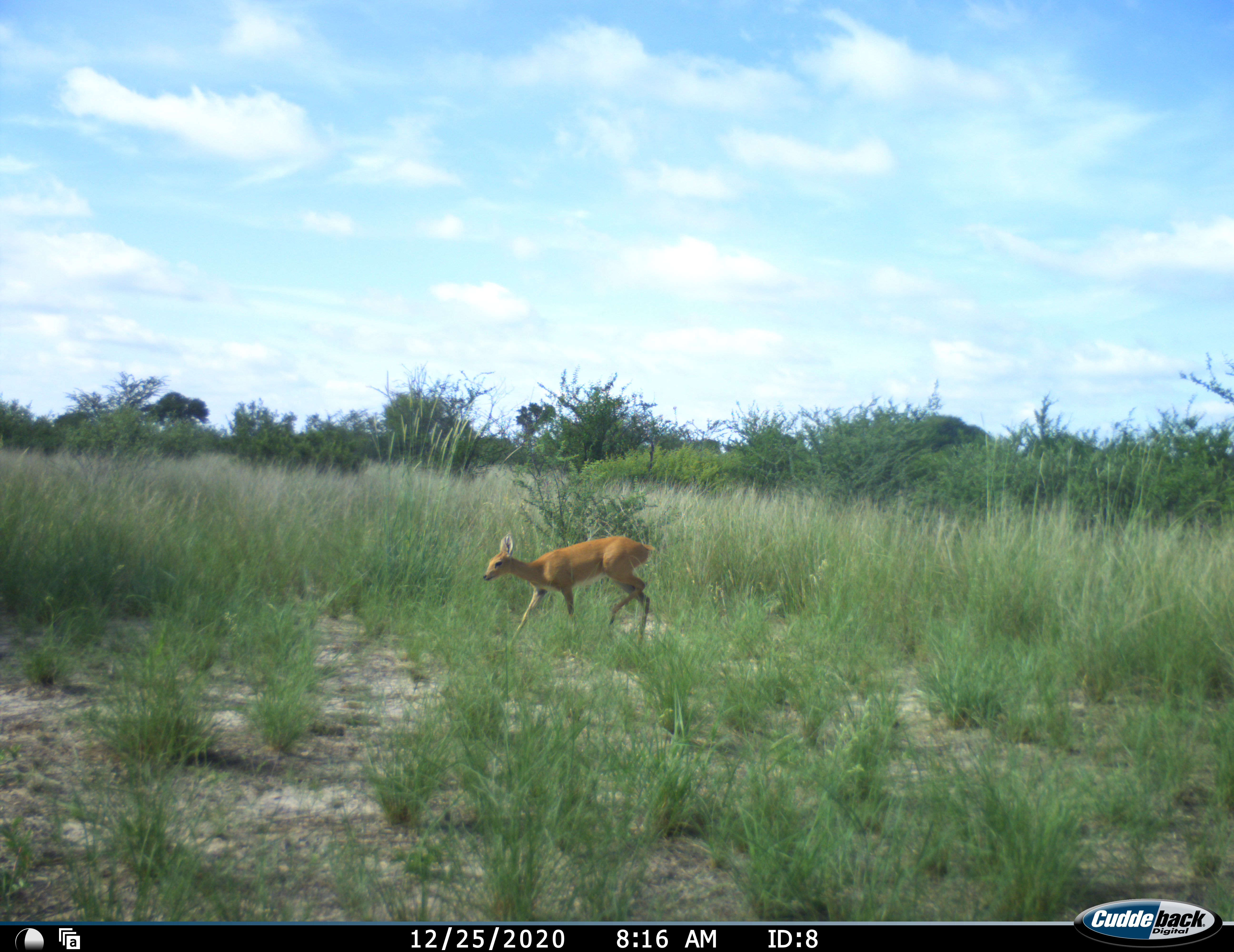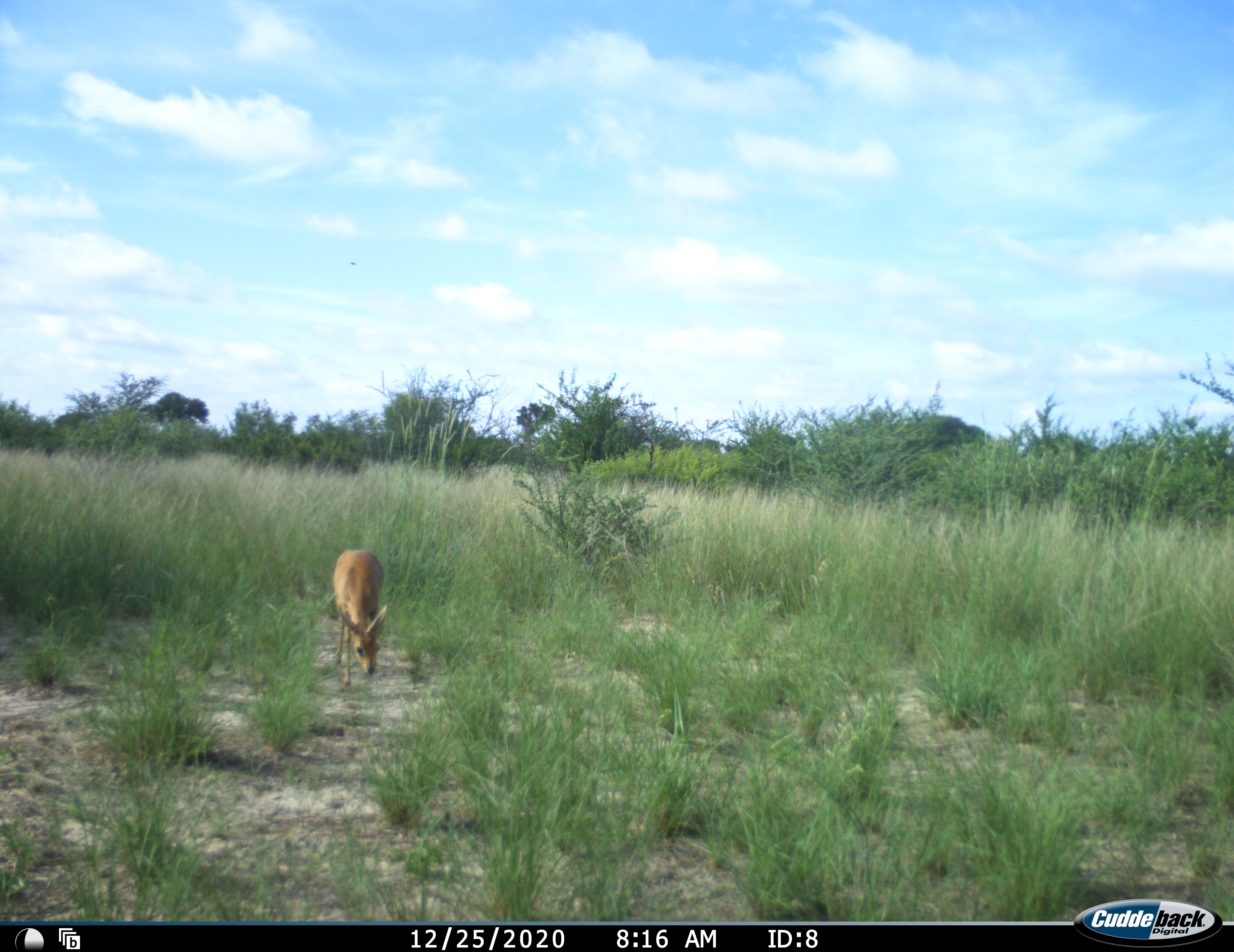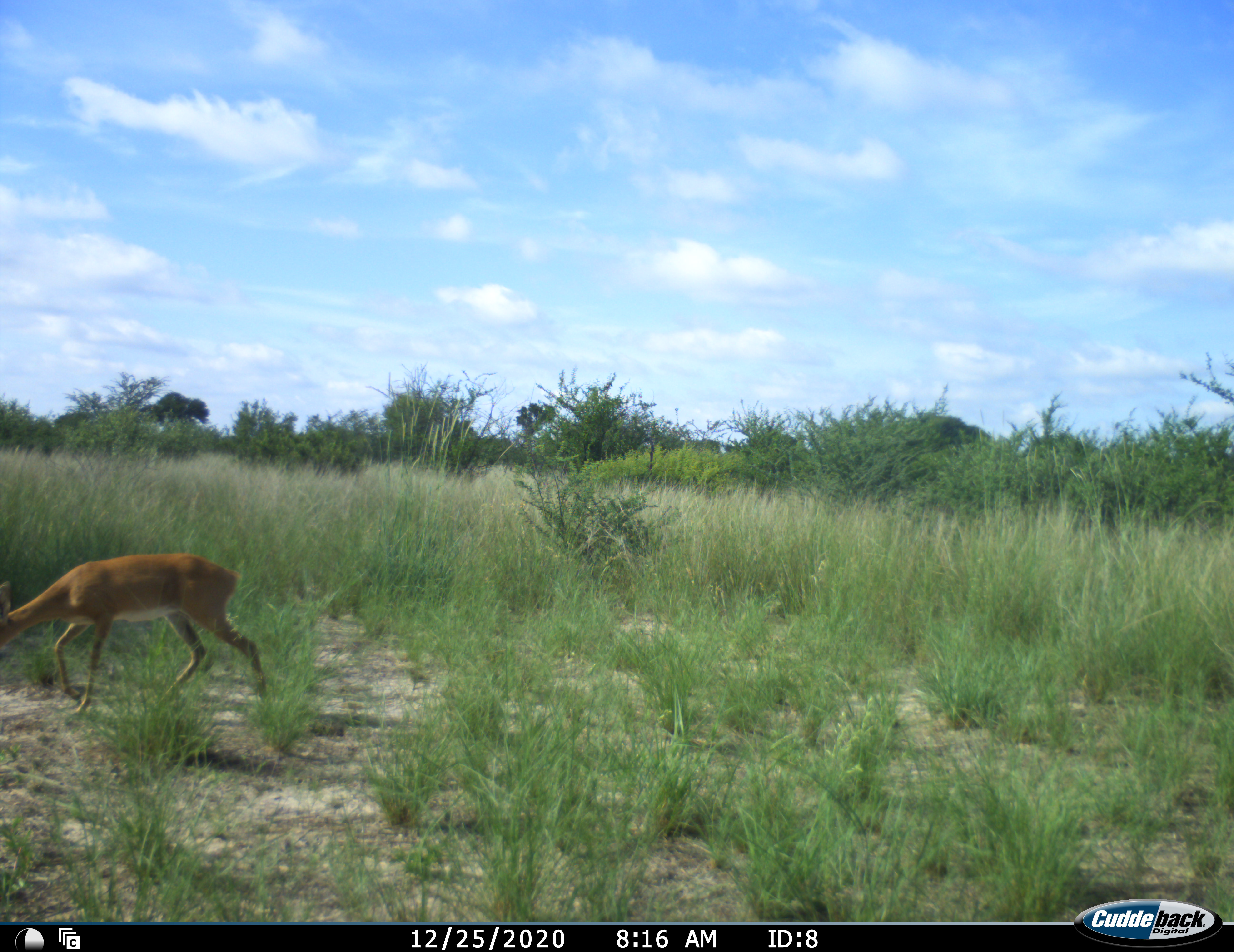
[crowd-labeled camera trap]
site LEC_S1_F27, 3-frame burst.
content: unidentified animal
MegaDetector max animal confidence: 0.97